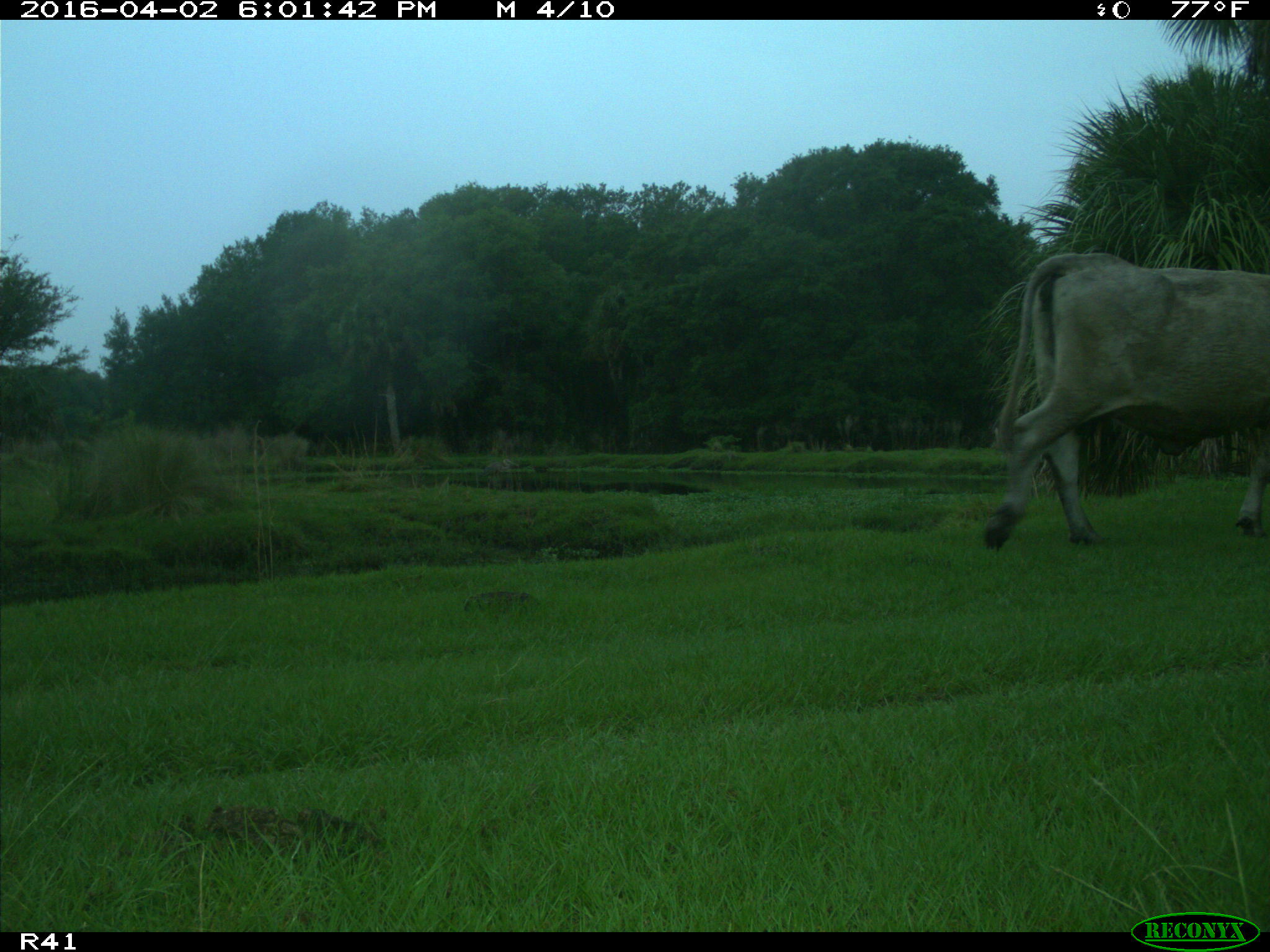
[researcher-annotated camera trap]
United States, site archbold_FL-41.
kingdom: Animalia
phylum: Chordata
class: Mammalia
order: Artiodactyla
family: Bovidae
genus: Bos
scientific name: Bos taurus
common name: domestic cow